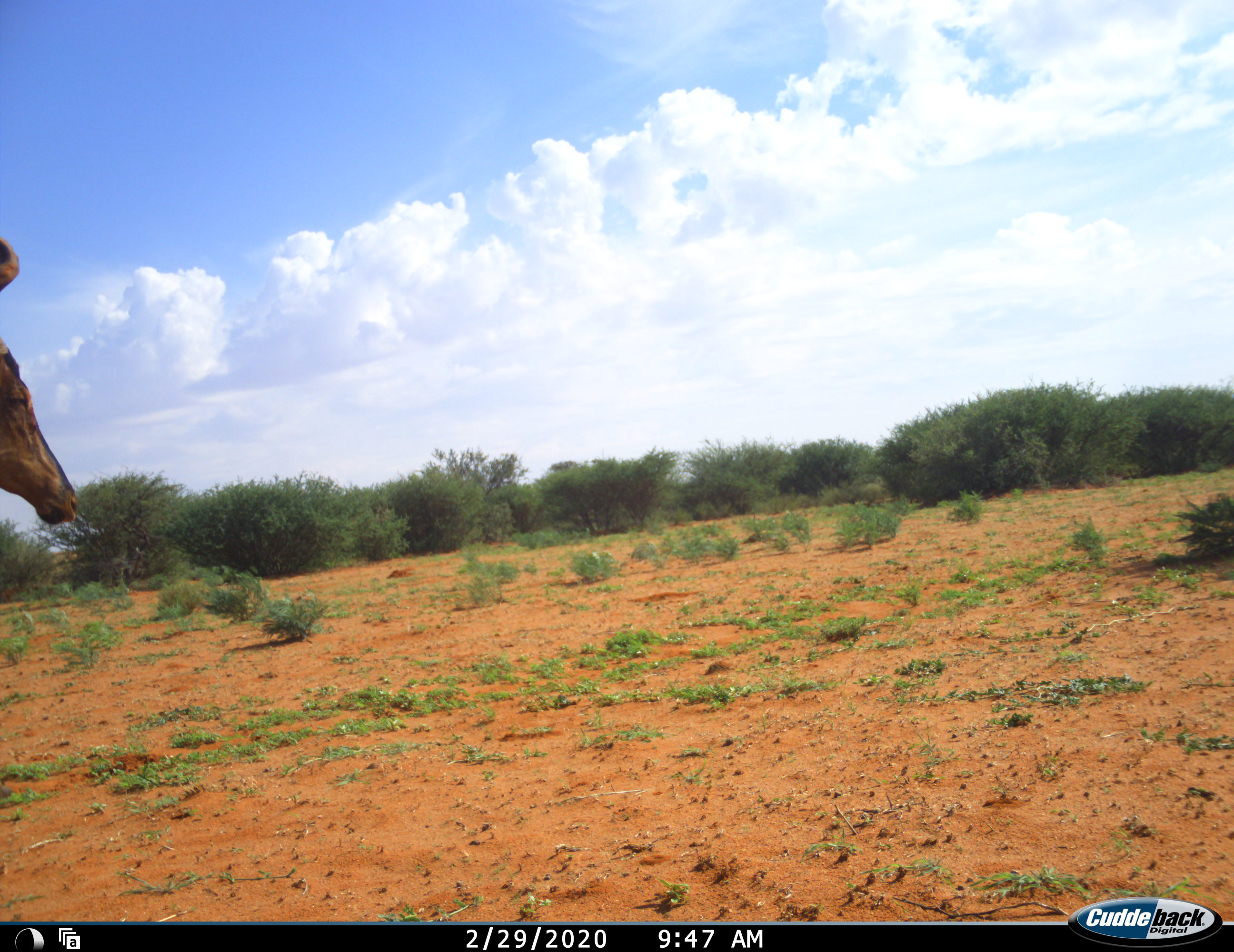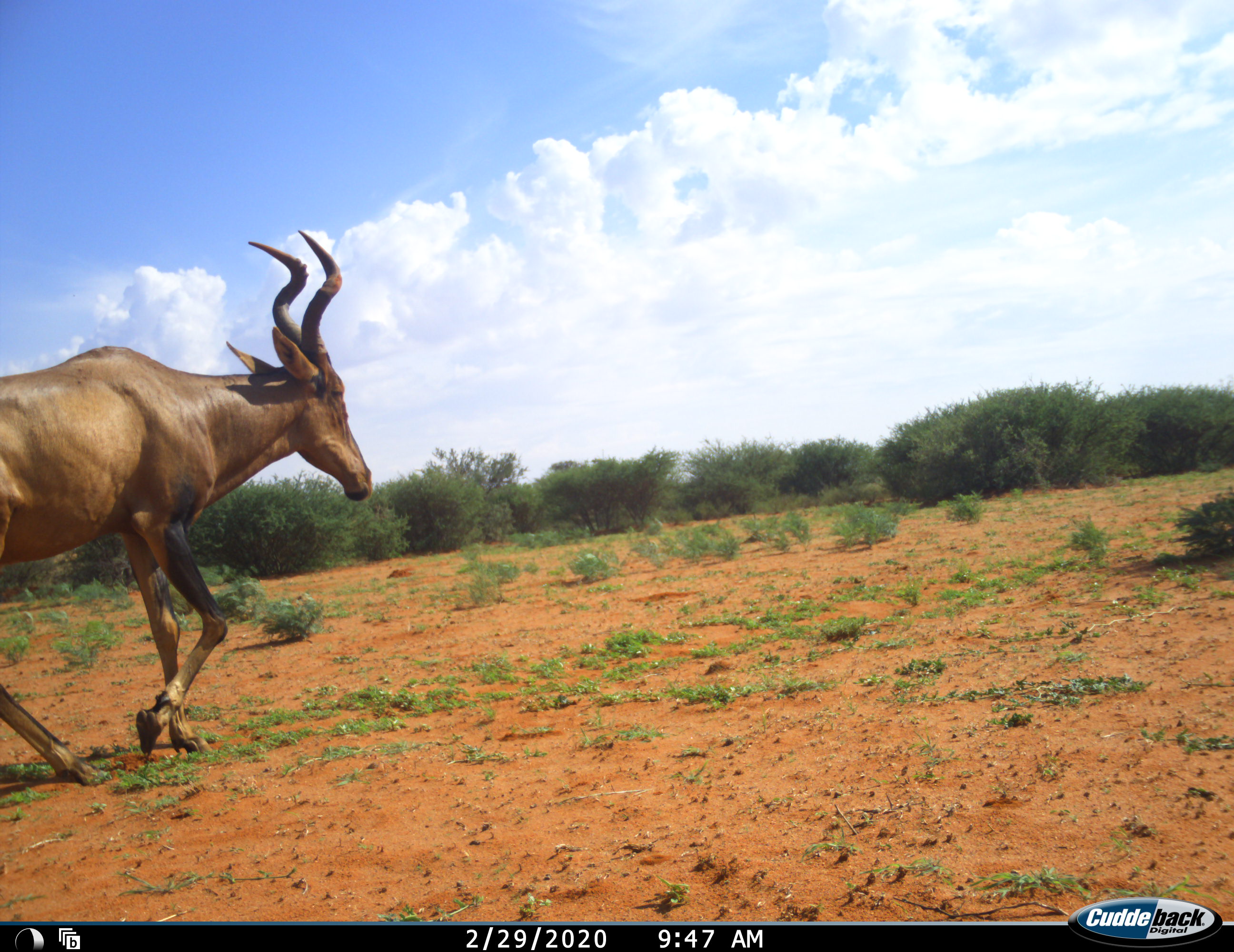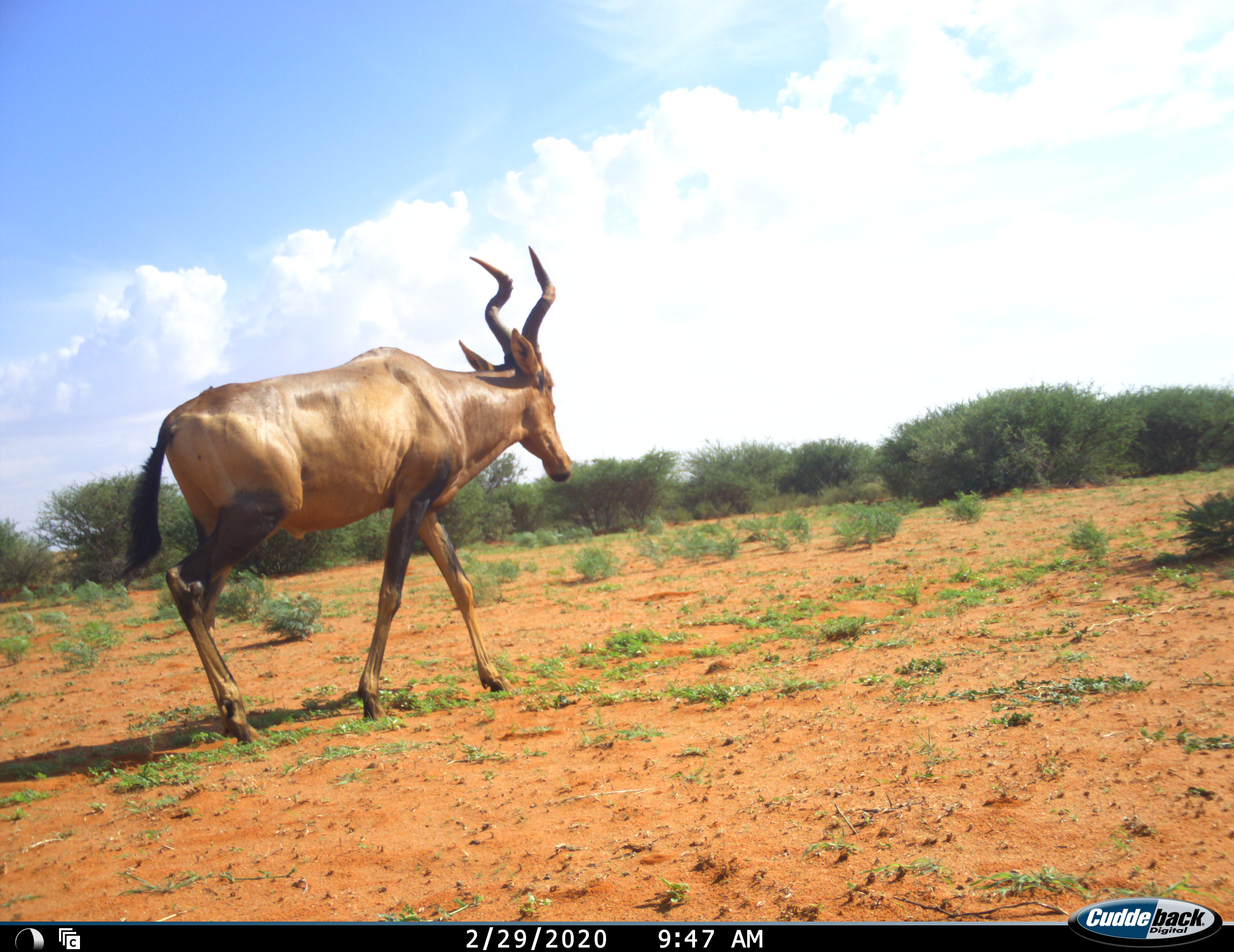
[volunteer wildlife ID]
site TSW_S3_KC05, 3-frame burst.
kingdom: Animalia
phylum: Chordata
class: Mammalia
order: Artiodactyla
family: Bovidae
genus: Alcelaphus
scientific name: Alcelaphus buselaphus caama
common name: red hartebeest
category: hartebeestred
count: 1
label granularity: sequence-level